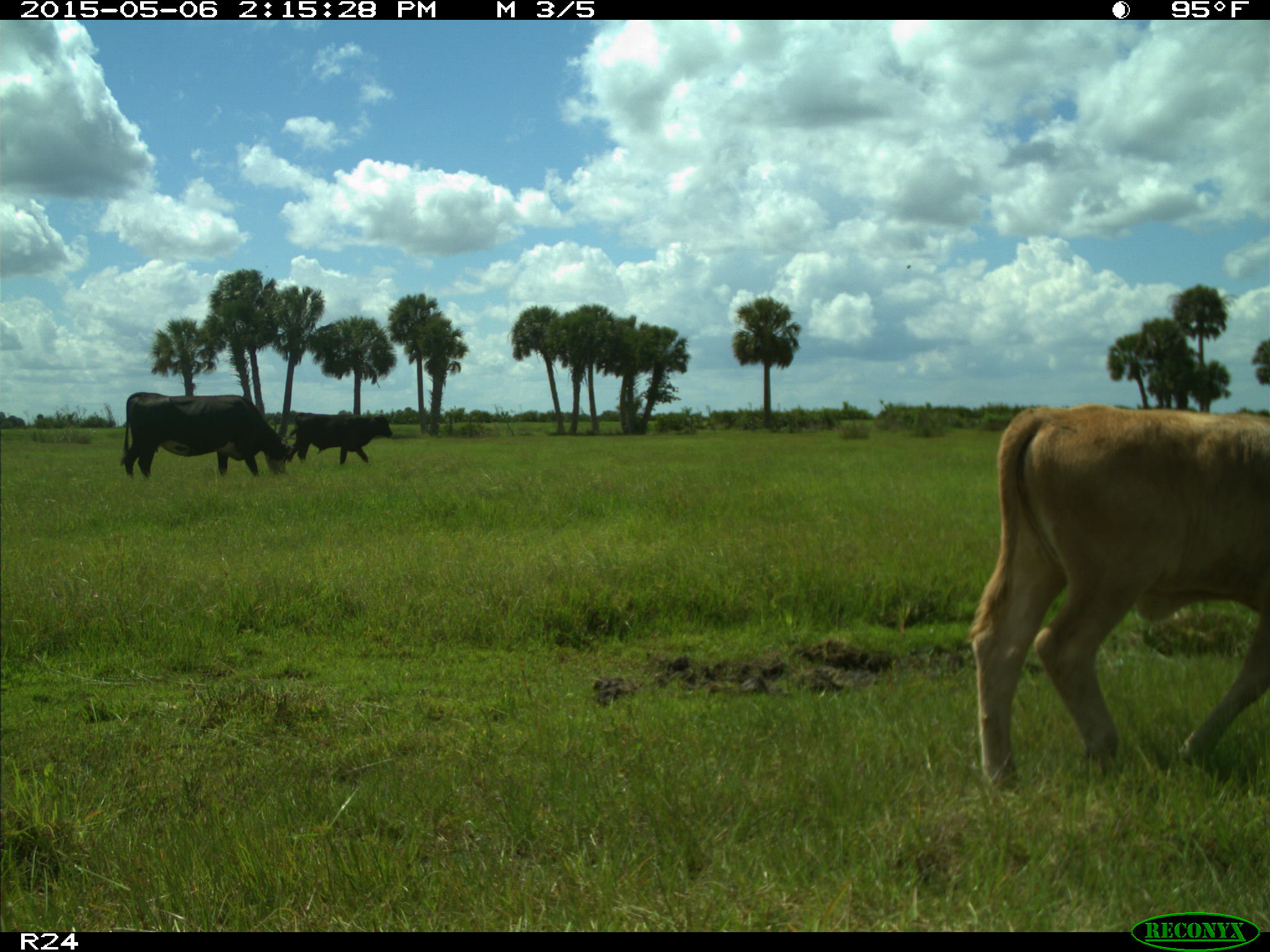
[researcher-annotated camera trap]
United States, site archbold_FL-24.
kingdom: Animalia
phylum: Chordata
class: Mammalia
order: Artiodactyla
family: Bovidae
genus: Bos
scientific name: Bos taurus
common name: domestic cow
Bos taurus (domestic cow).